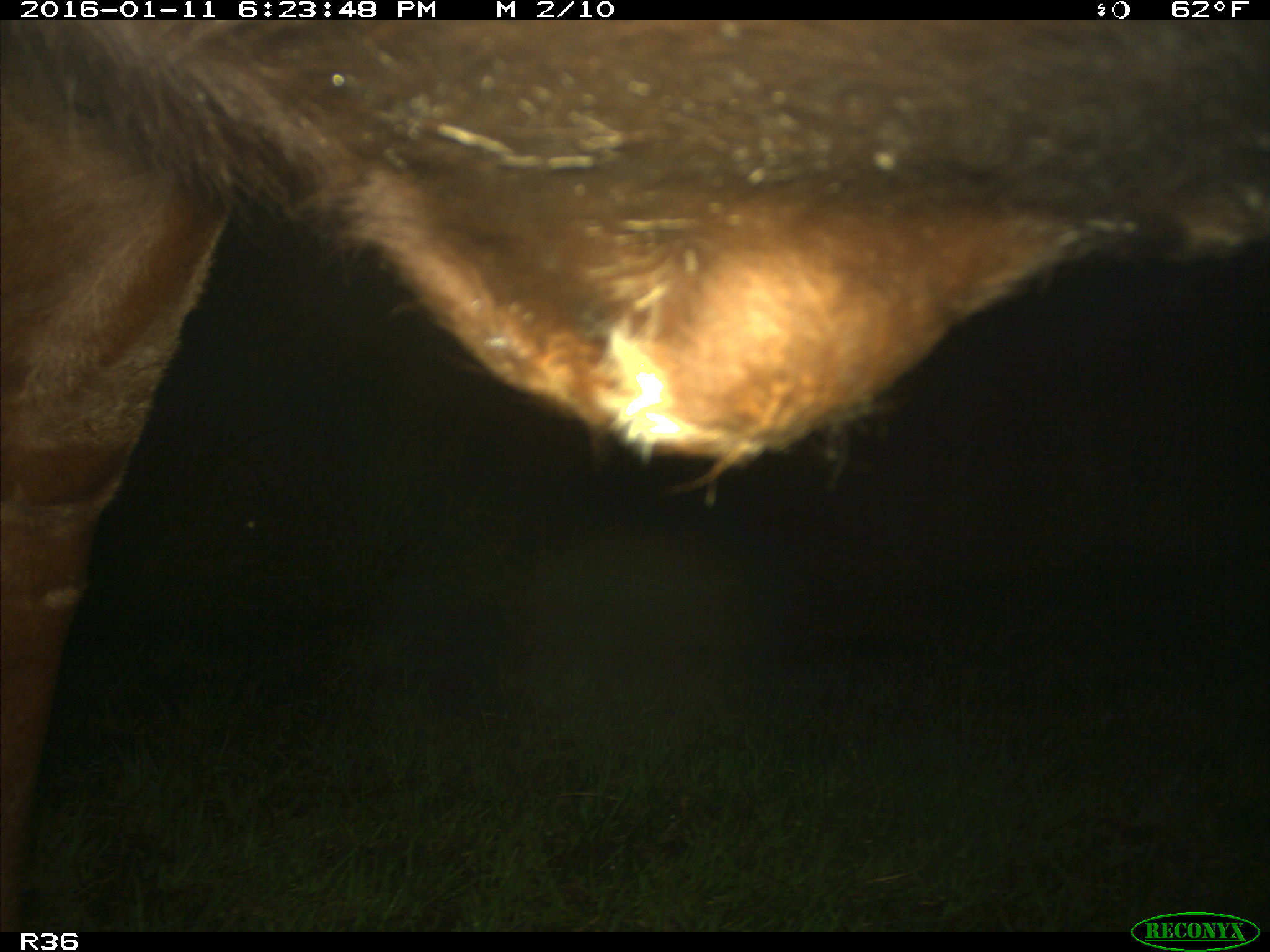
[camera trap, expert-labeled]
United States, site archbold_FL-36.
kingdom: Animalia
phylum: Chordata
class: Mammalia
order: Artiodactyla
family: Bovidae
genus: Bos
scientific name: Bos taurus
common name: domestic cow